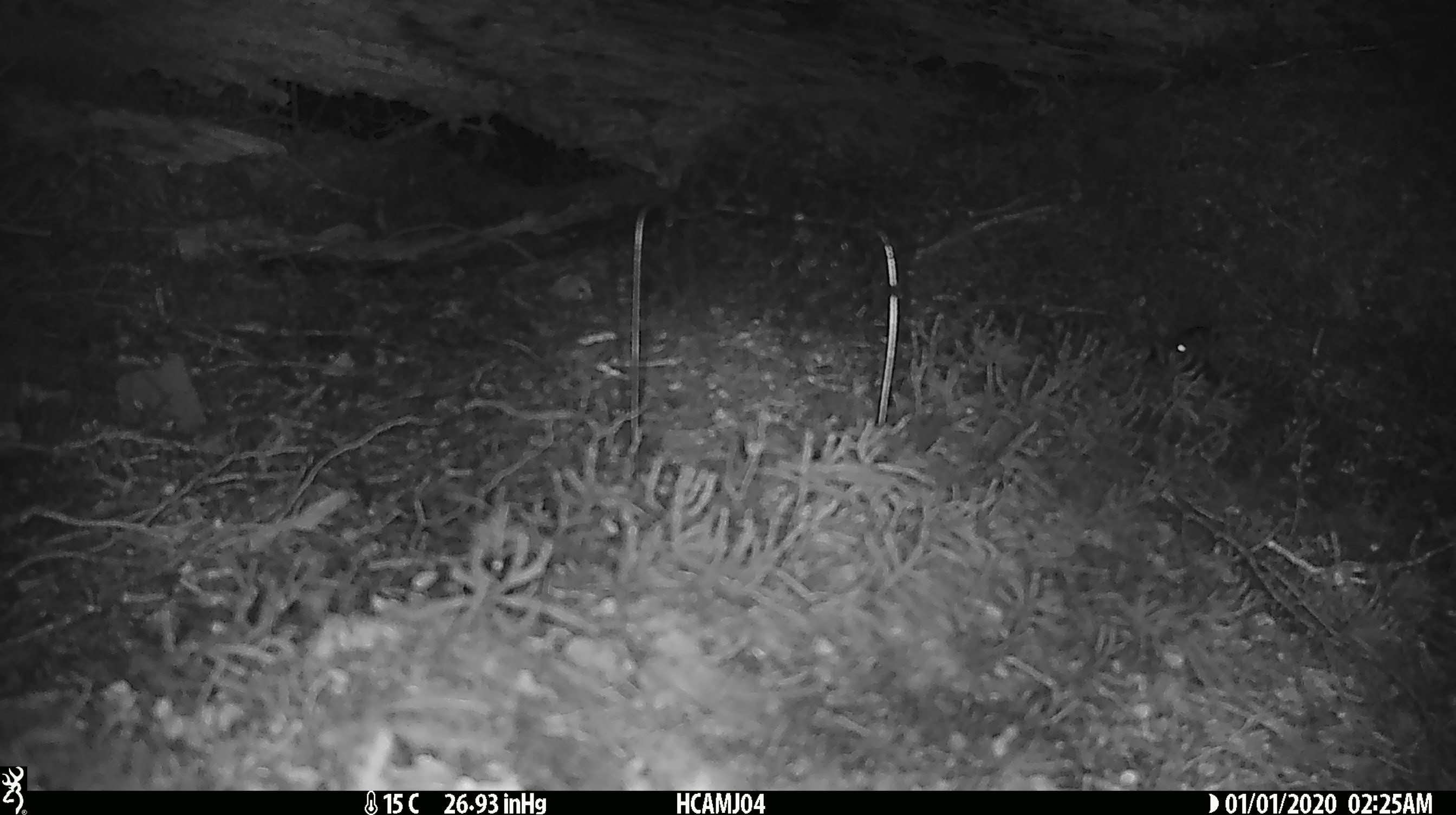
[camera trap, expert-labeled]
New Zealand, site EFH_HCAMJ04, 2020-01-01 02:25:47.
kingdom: Animalia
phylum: Chordata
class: Mammalia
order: Rodentia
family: Muridae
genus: Mus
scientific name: Mus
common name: mouse